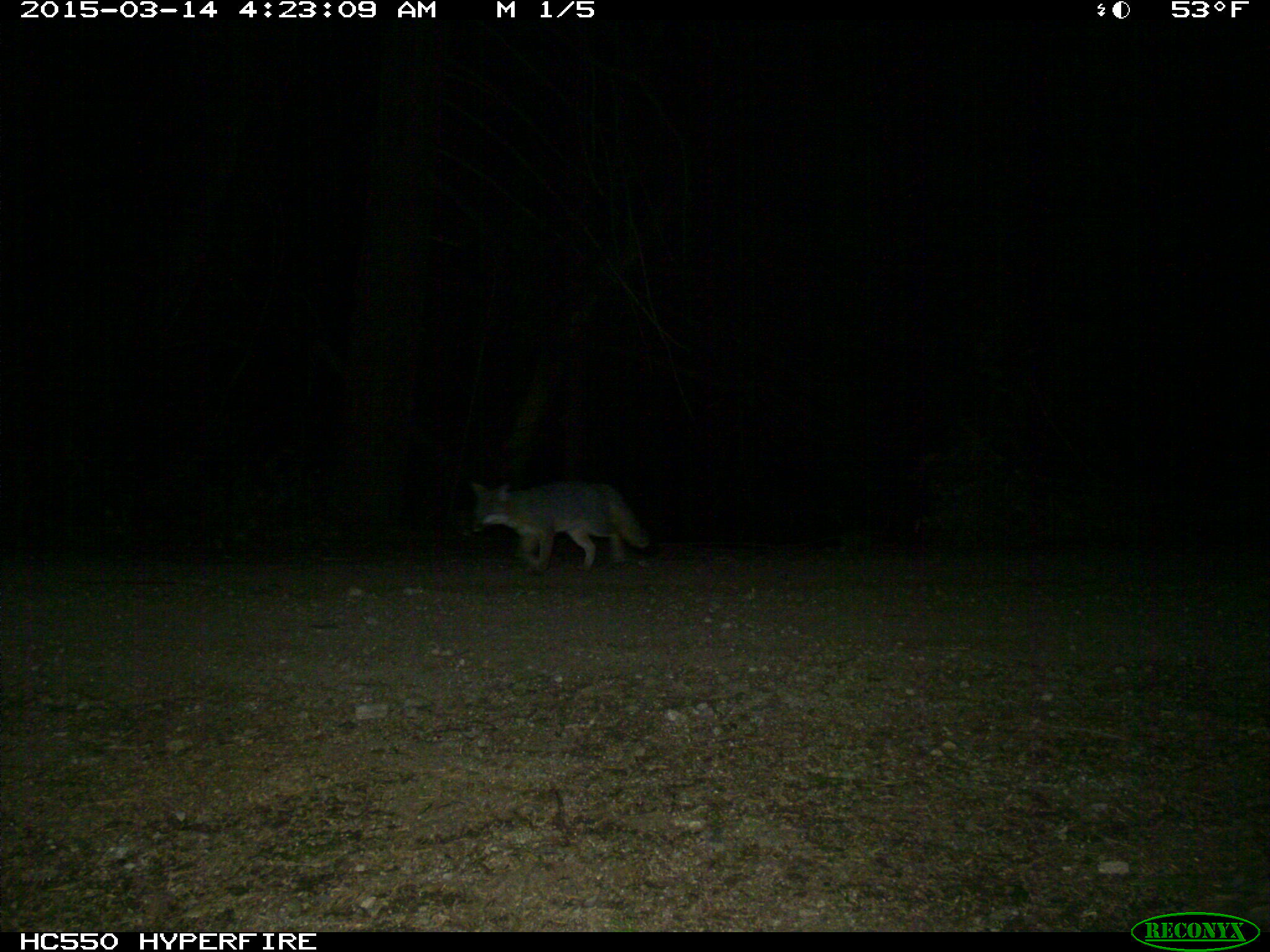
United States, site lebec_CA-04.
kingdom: Animalia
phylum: Chordata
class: Mammalia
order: Carnivora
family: Canidae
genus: Urocyon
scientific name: Urocyon cinereoargenteus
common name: gray fox